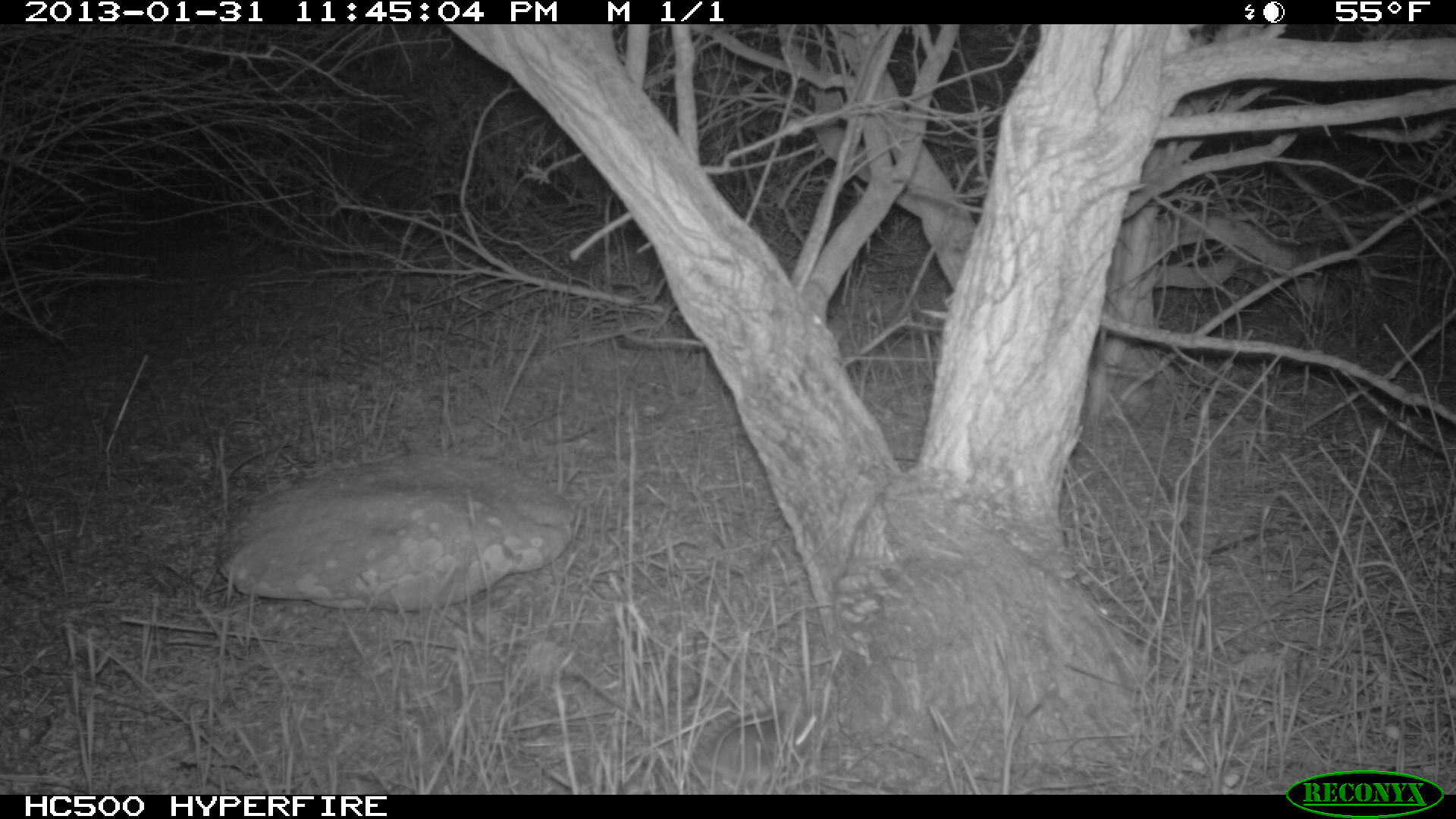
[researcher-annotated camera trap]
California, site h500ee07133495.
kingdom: Animalia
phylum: Chordata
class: Mammalia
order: Rodentia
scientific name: Rodentia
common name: rodent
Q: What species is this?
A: Rodent (Rodentia).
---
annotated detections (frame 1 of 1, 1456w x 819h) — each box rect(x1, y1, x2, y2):
rodent: rect(692, 703, 783, 779)